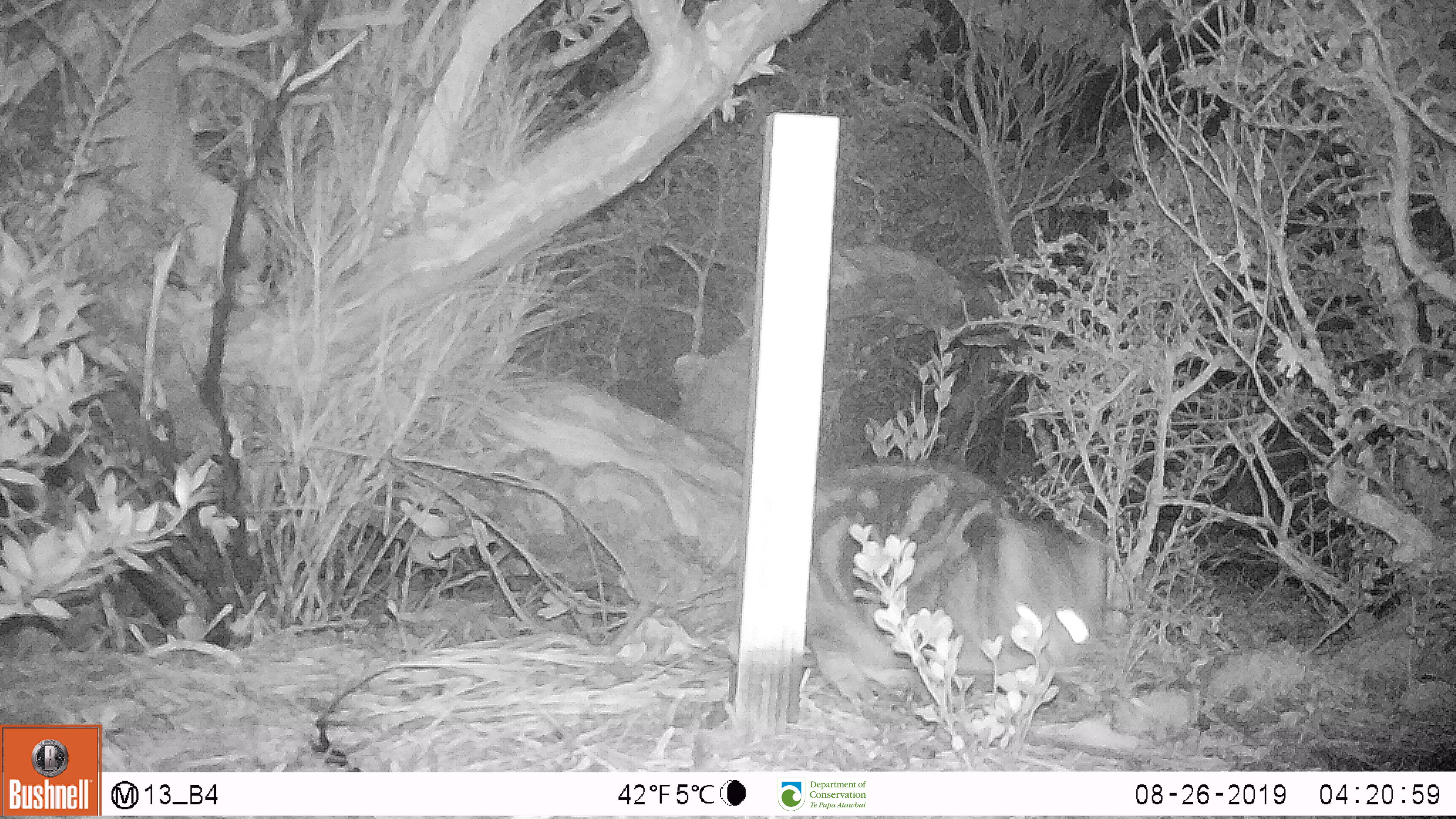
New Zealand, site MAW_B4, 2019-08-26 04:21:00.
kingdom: Animalia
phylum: Chordata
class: Mammalia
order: Carnivora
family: Felidae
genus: Felis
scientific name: Felis catus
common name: domestic cat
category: cat